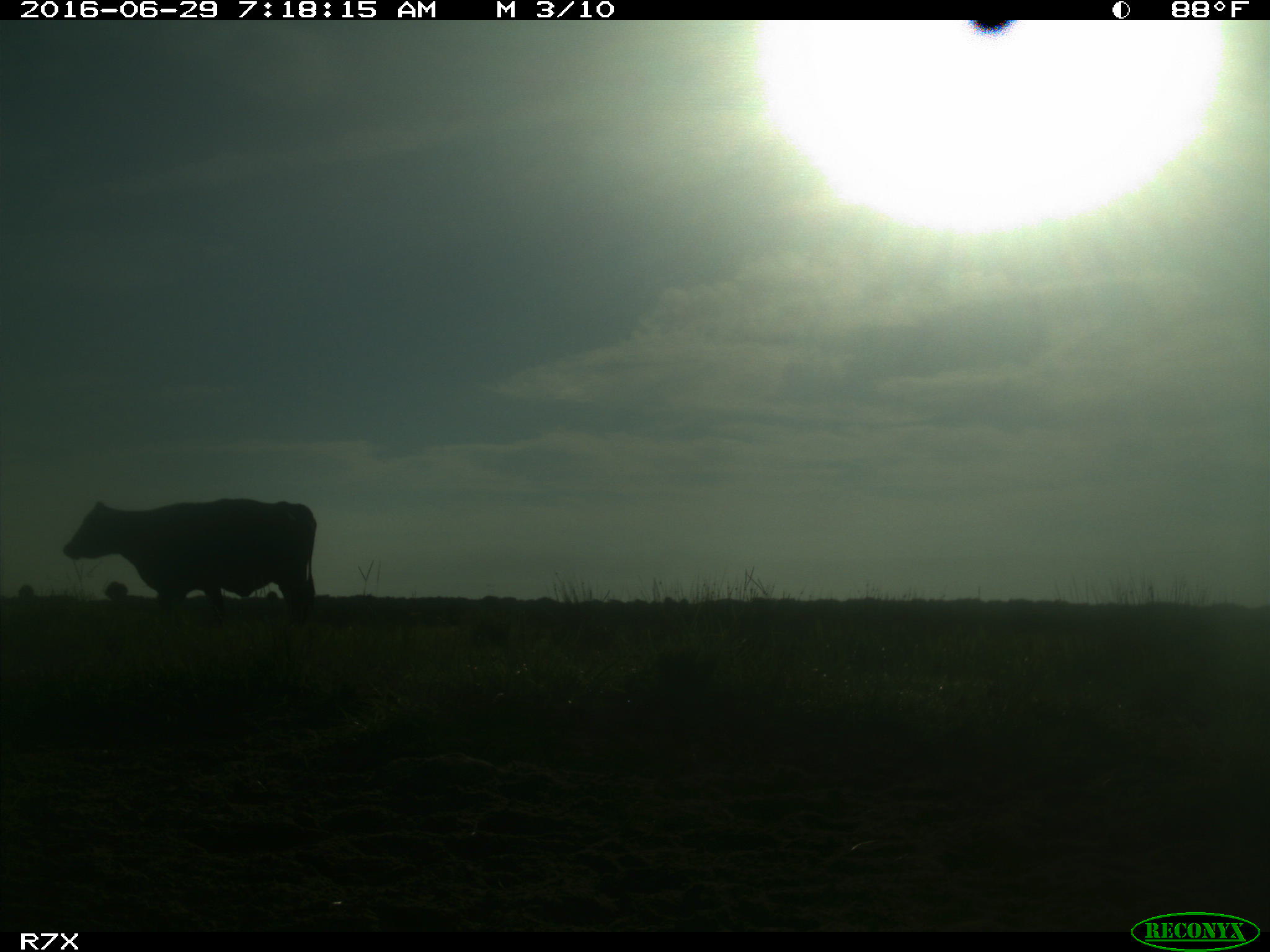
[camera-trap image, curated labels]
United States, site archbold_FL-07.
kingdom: Animalia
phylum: Chordata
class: Mammalia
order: Artiodactyla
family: Bovidae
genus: Bos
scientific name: Bos taurus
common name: domestic cow